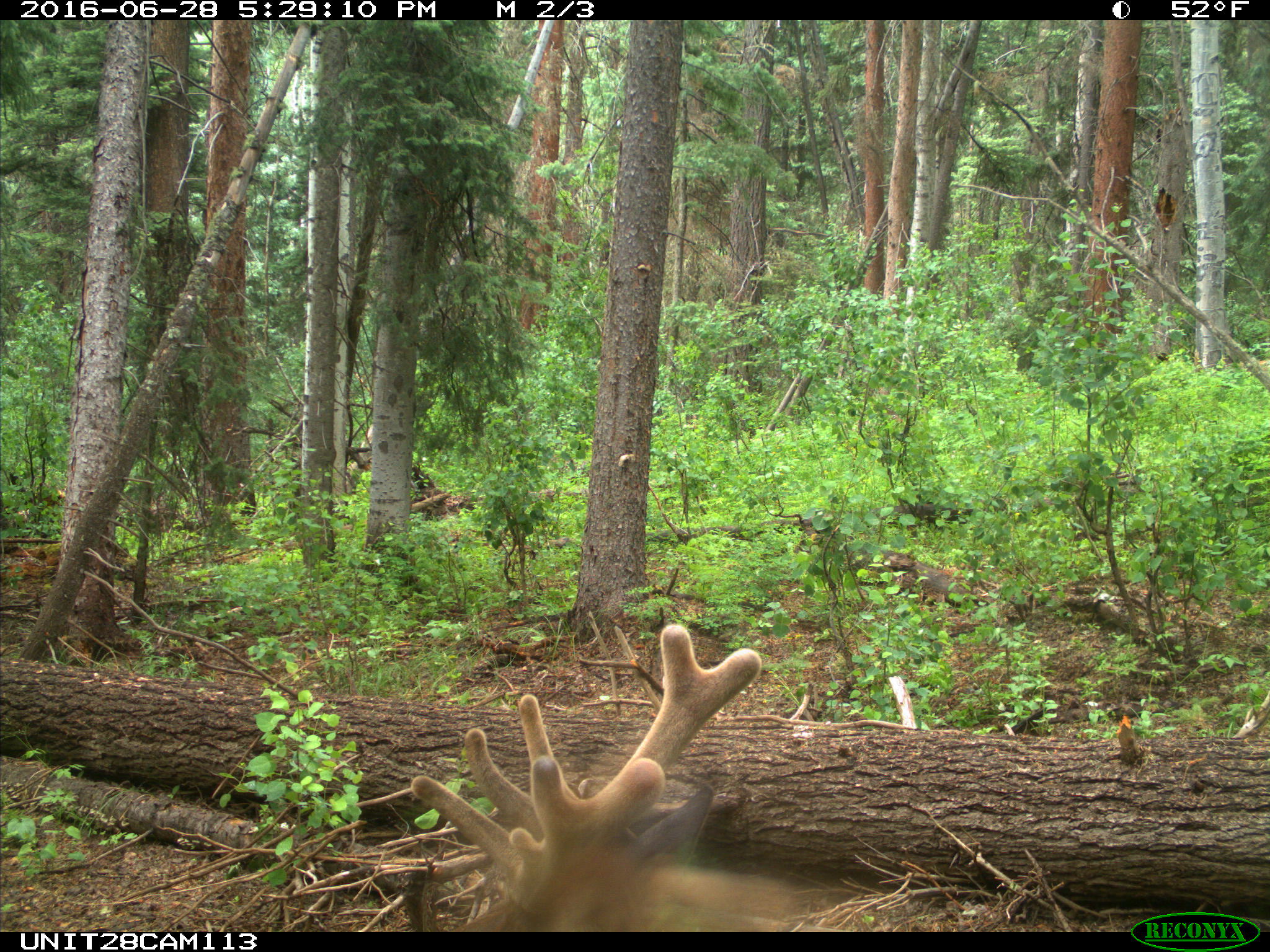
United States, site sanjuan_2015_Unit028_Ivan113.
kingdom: Animalia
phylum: Chordata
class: Mammalia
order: Artiodactyla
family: Cervidae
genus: Cervus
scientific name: Cervus elaphus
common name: red deer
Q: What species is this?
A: Cervus elaphus (red deer).